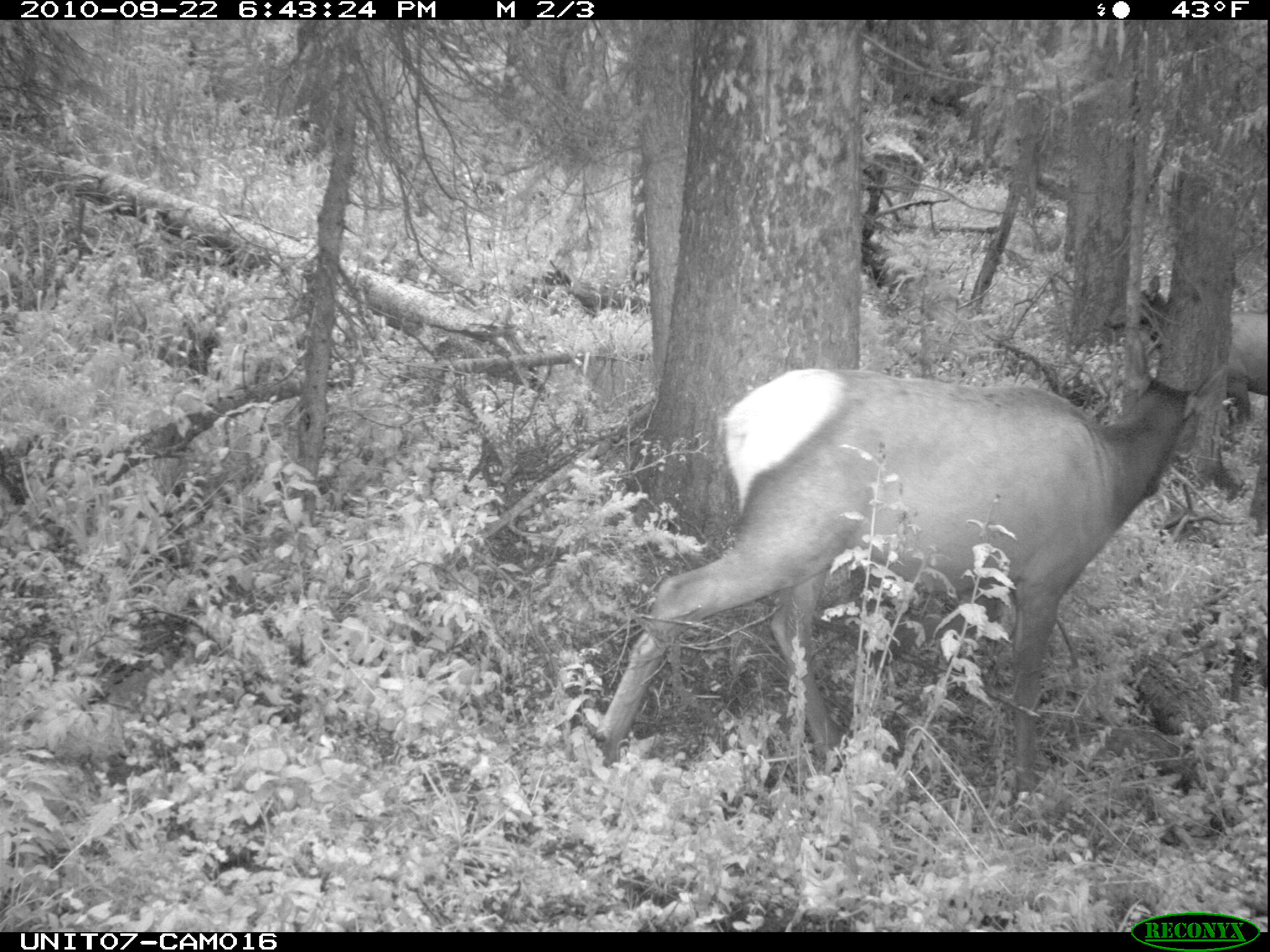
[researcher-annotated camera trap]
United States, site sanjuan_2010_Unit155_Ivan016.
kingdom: Animalia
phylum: Chordata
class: Mammalia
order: Artiodactyla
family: Cervidae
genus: Cervus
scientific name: Cervus elaphus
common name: red deer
Cervus elaphus (red deer).